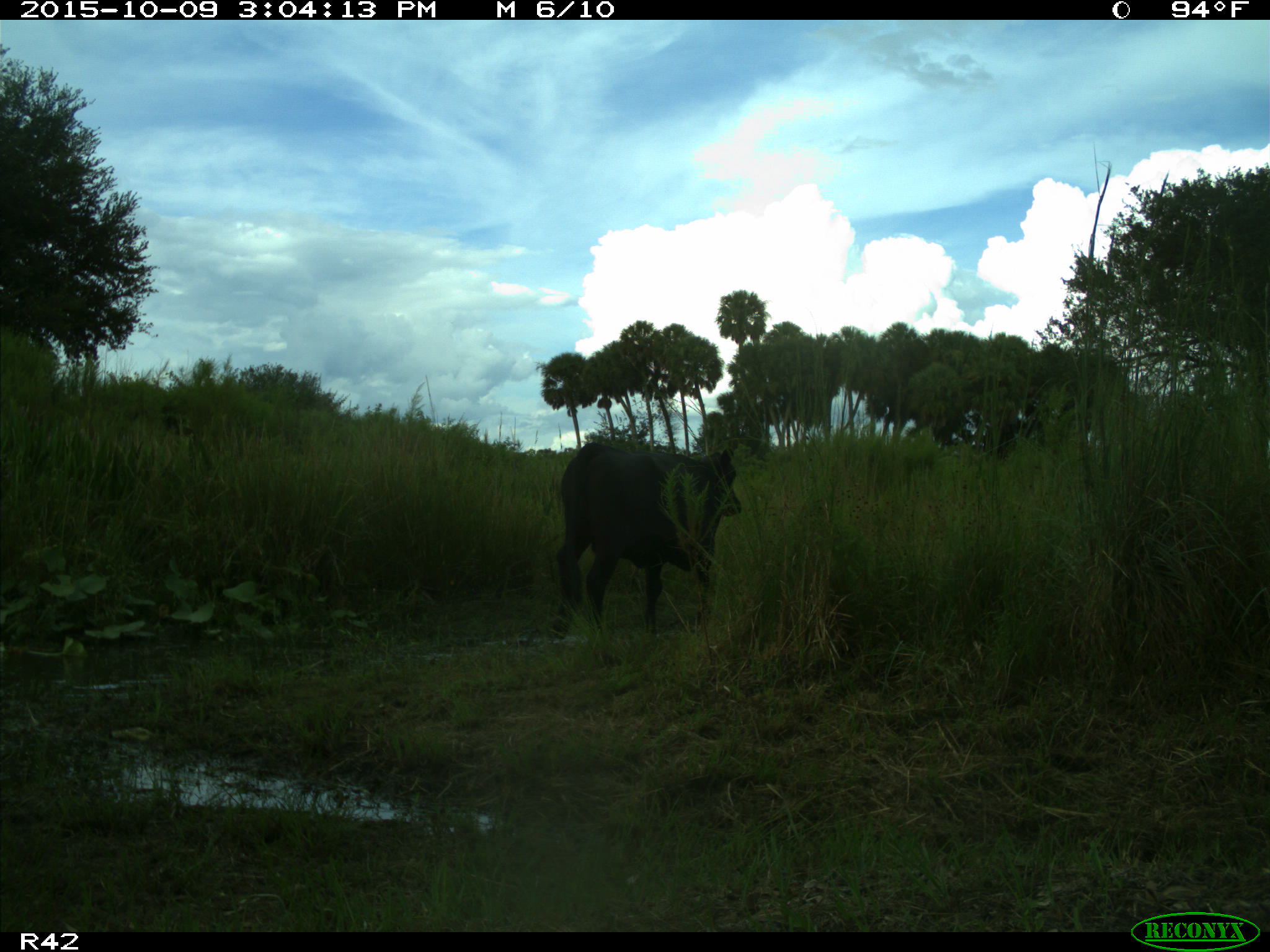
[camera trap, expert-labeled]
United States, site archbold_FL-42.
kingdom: Animalia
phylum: Chordata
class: Mammalia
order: Artiodactyla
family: Bovidae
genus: Bos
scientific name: Bos taurus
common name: domestic cow